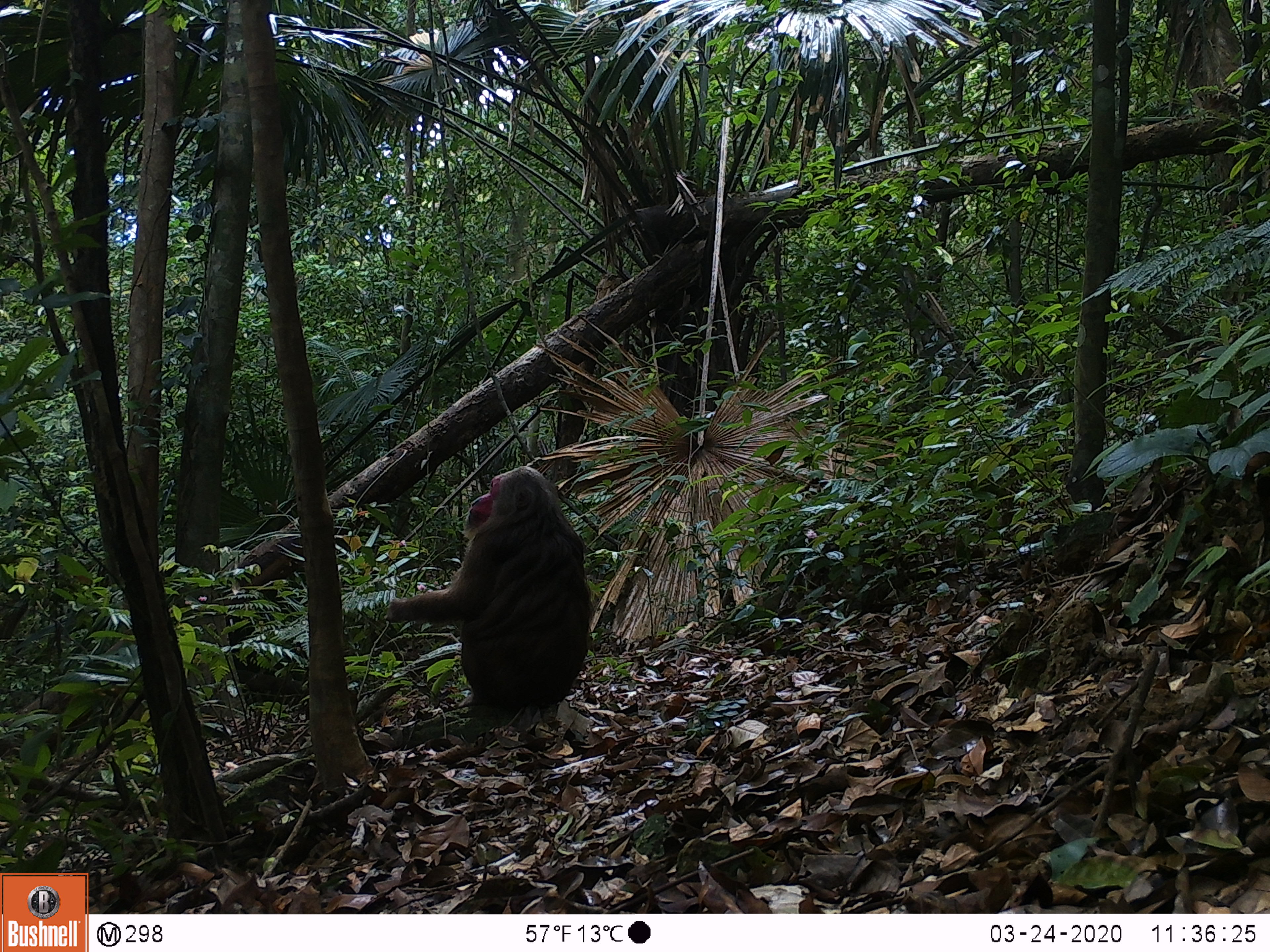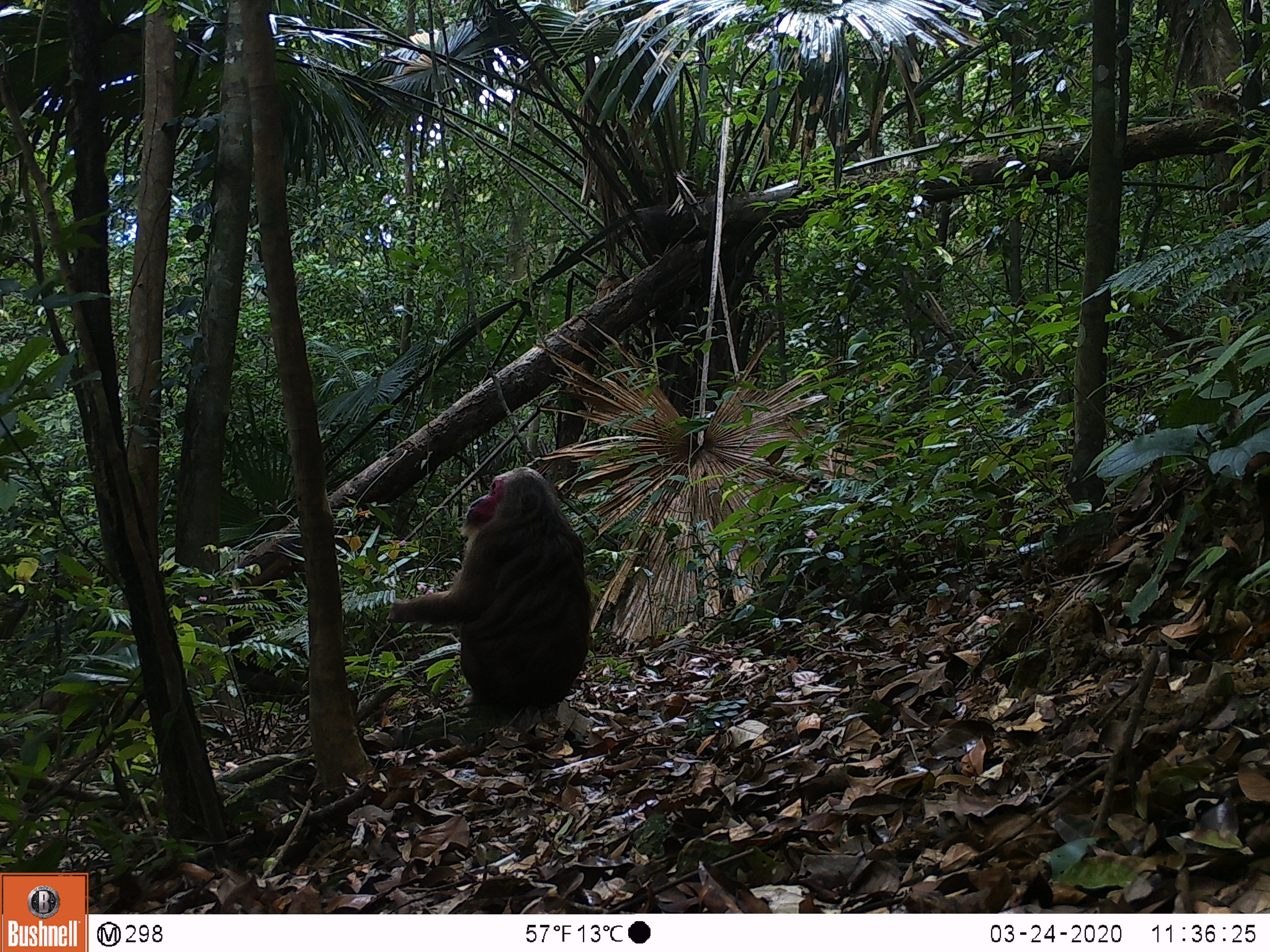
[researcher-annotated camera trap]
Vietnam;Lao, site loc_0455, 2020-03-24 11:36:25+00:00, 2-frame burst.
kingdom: Animalia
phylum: Chordata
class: Mammalia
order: Primates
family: Cercopithecidae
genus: Macaca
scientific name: Macaca arctoides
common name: stump-tailed macaque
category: stump tailed macaque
Stump tailed macaque (stump-tailed macaque) (Macaca arctoides). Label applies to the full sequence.